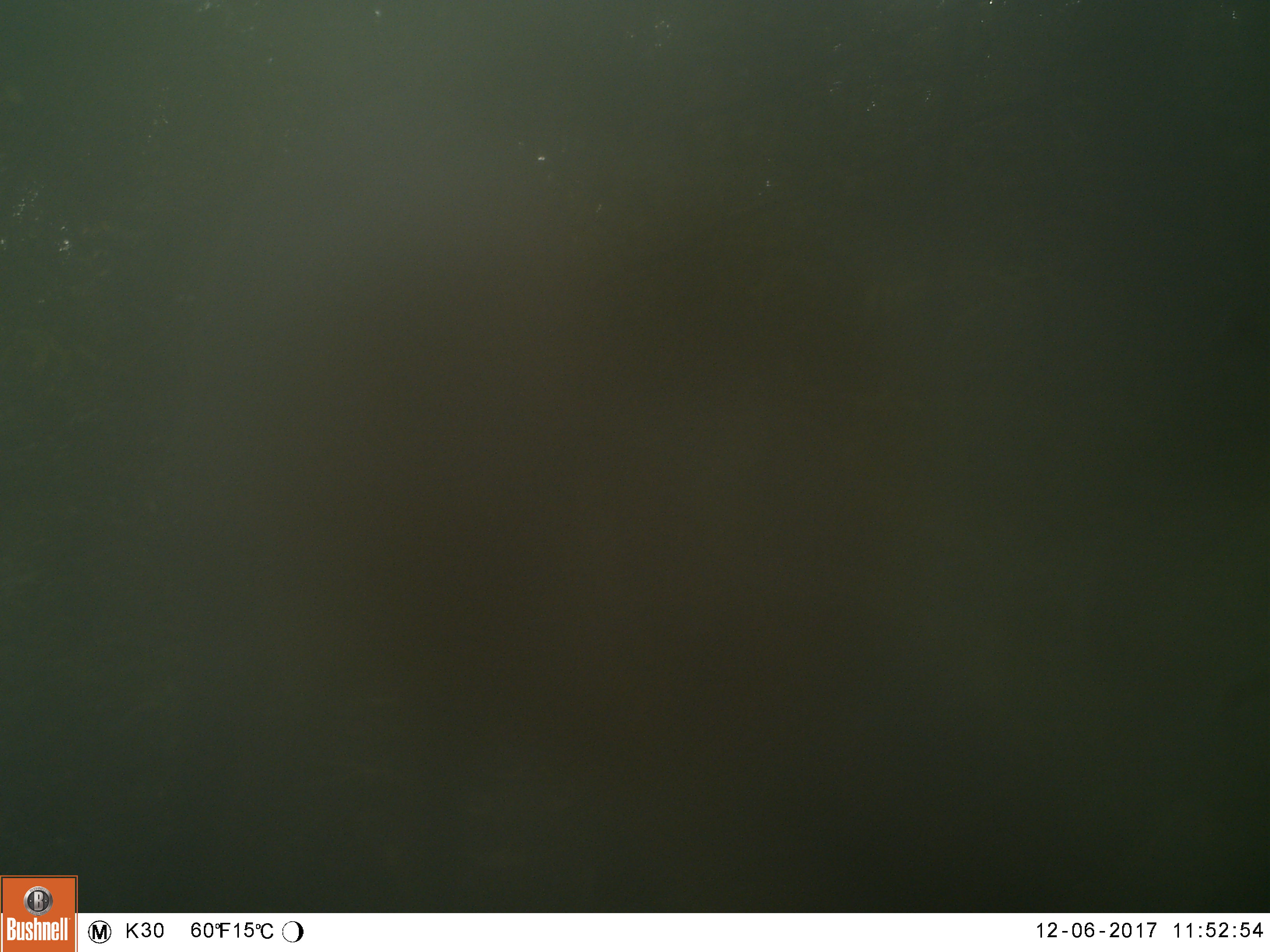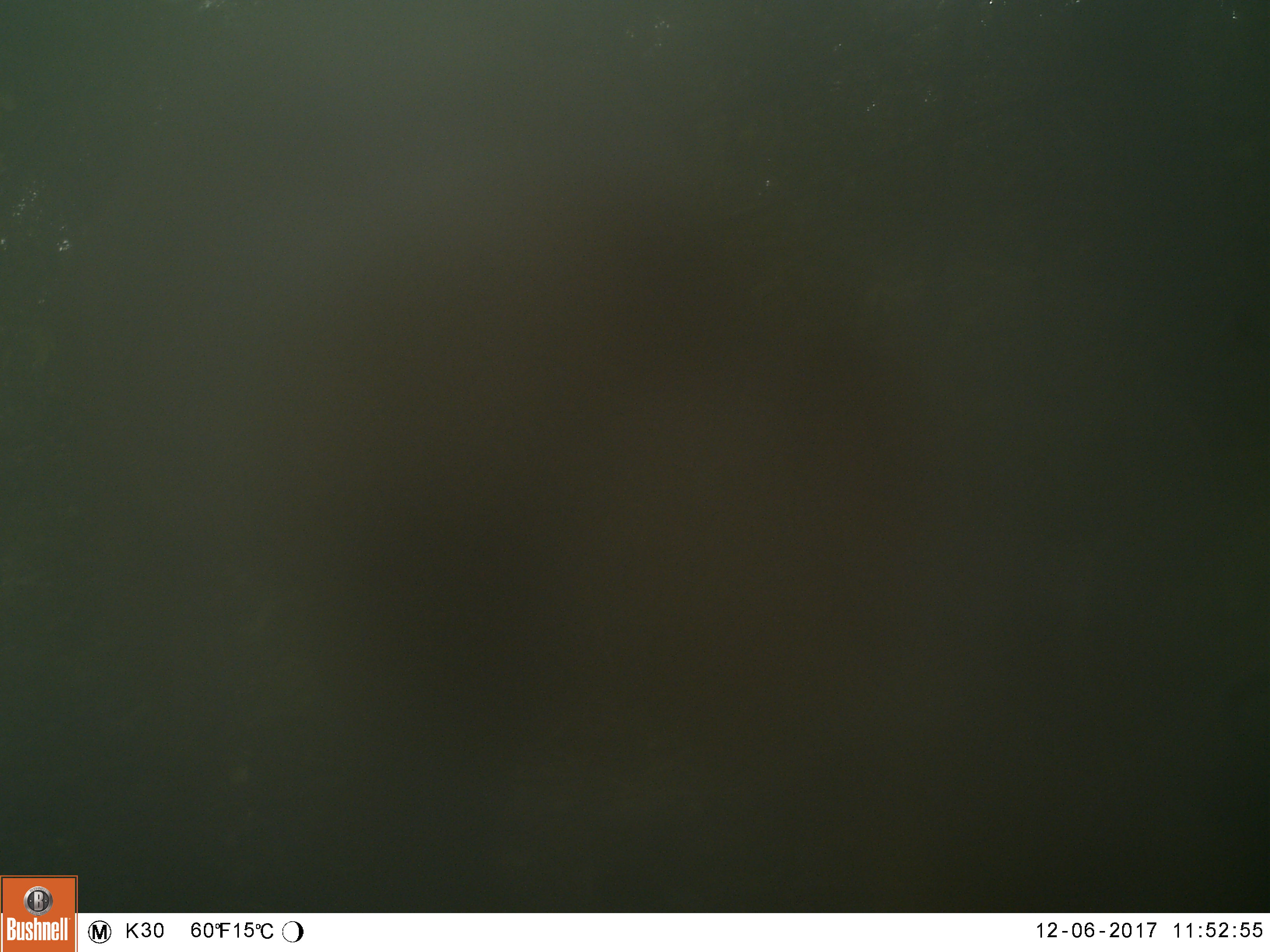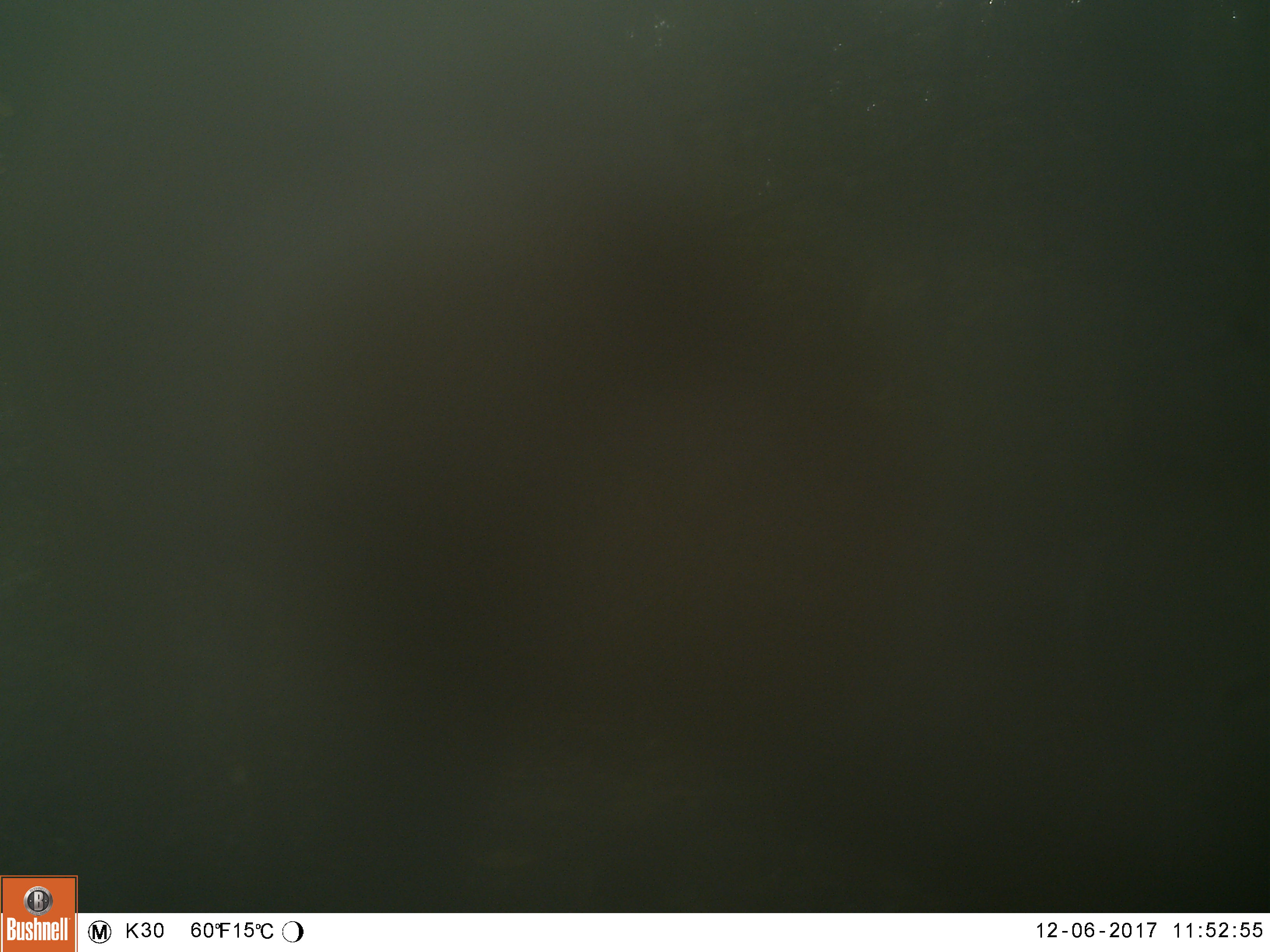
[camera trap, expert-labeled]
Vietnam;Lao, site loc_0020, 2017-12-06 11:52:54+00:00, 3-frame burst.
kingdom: Animalia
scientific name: Animalia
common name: animal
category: unidentified animal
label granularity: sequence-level